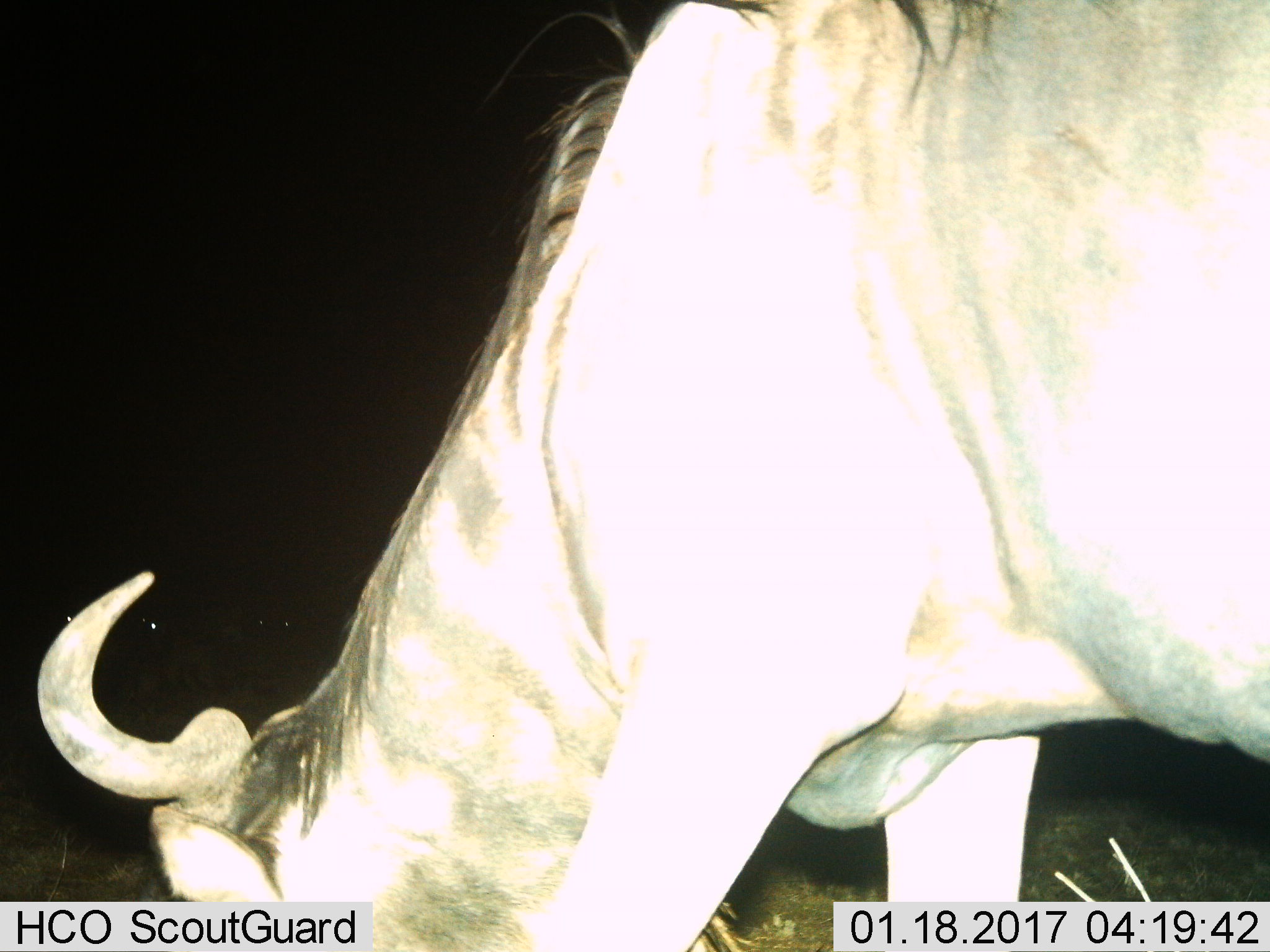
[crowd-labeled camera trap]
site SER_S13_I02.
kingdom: Animalia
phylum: Chordata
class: Mammalia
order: Artiodactyla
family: Bovidae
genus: Connochaetes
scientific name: Connochaetes taurinus taurinus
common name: blue wildebeest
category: wildebeestblue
Wildebeestblue (blue wildebeest) (Connochaetes taurinus taurinus), count 1. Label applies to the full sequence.